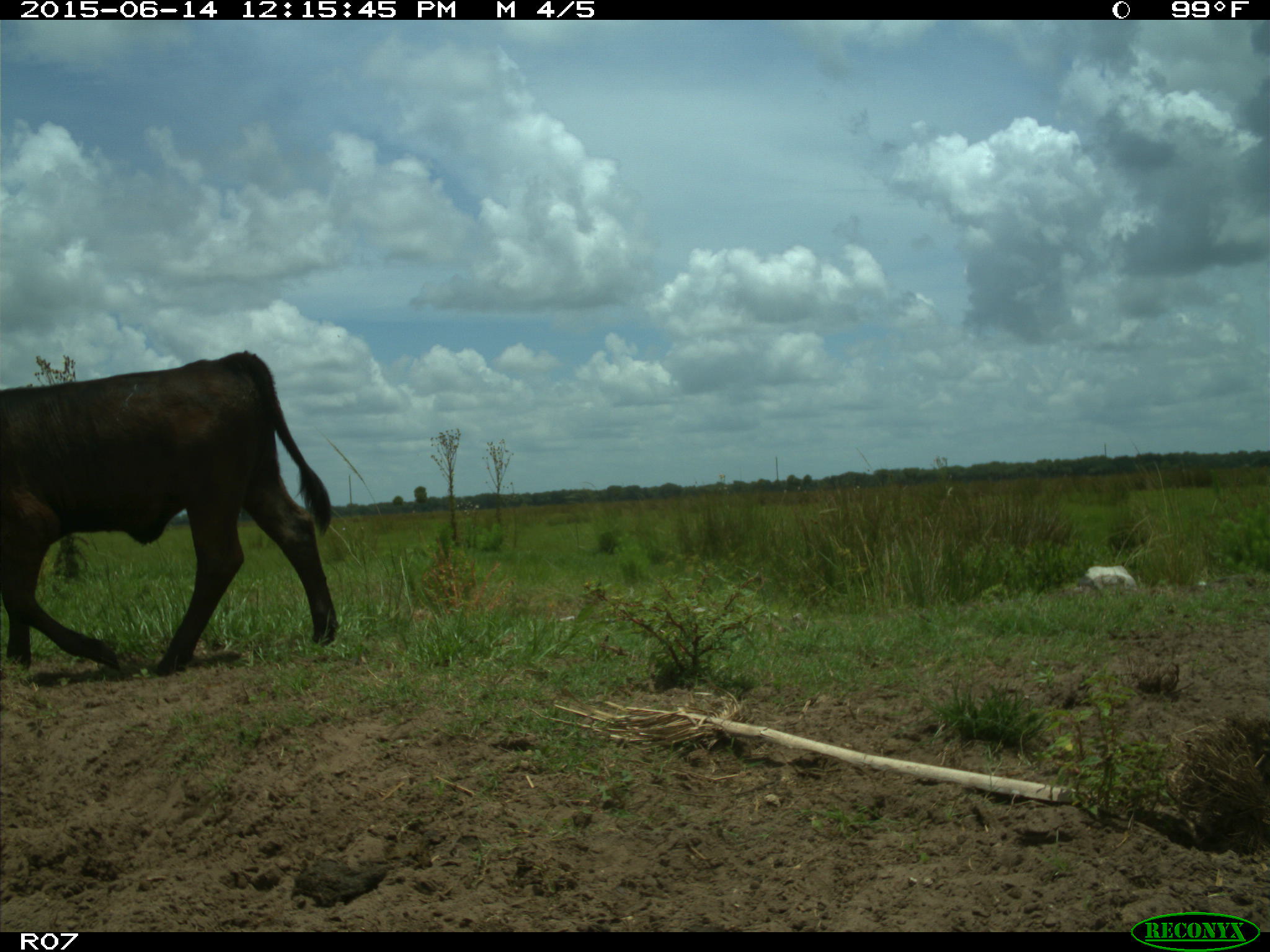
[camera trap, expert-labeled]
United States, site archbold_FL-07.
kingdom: Animalia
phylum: Chordata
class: Mammalia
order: Artiodactyla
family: Bovidae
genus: Bos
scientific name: Bos taurus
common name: domestic cow